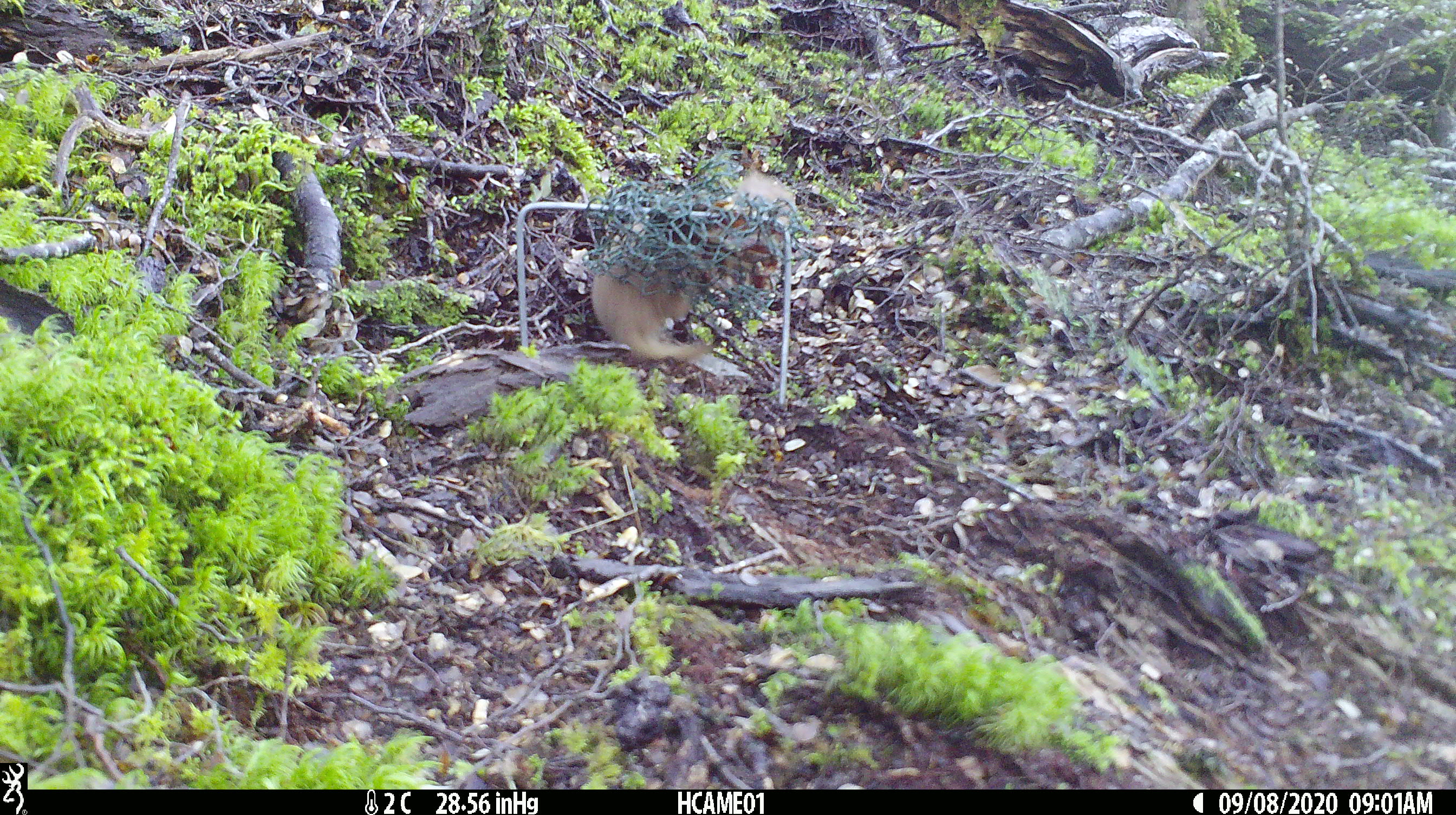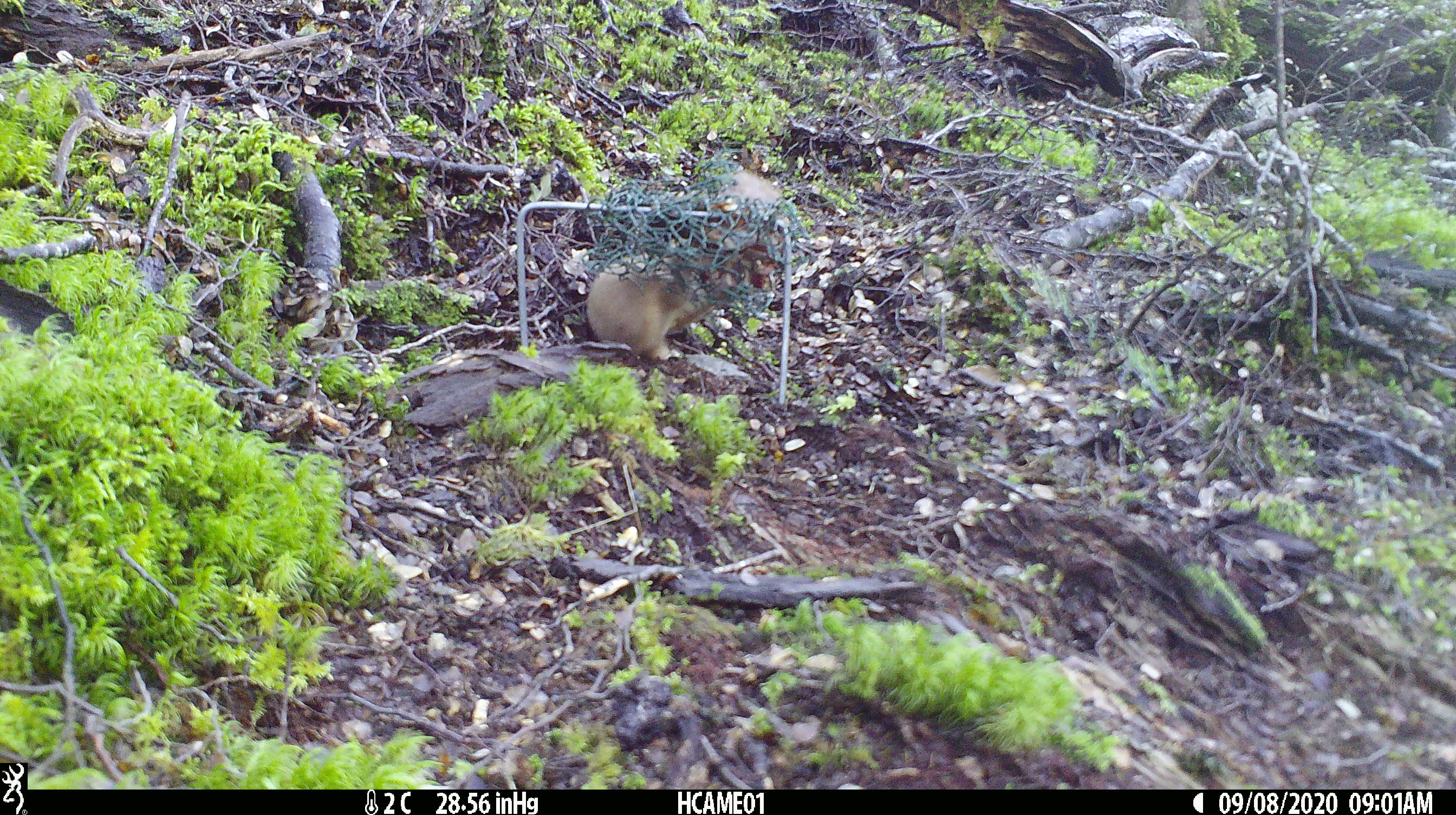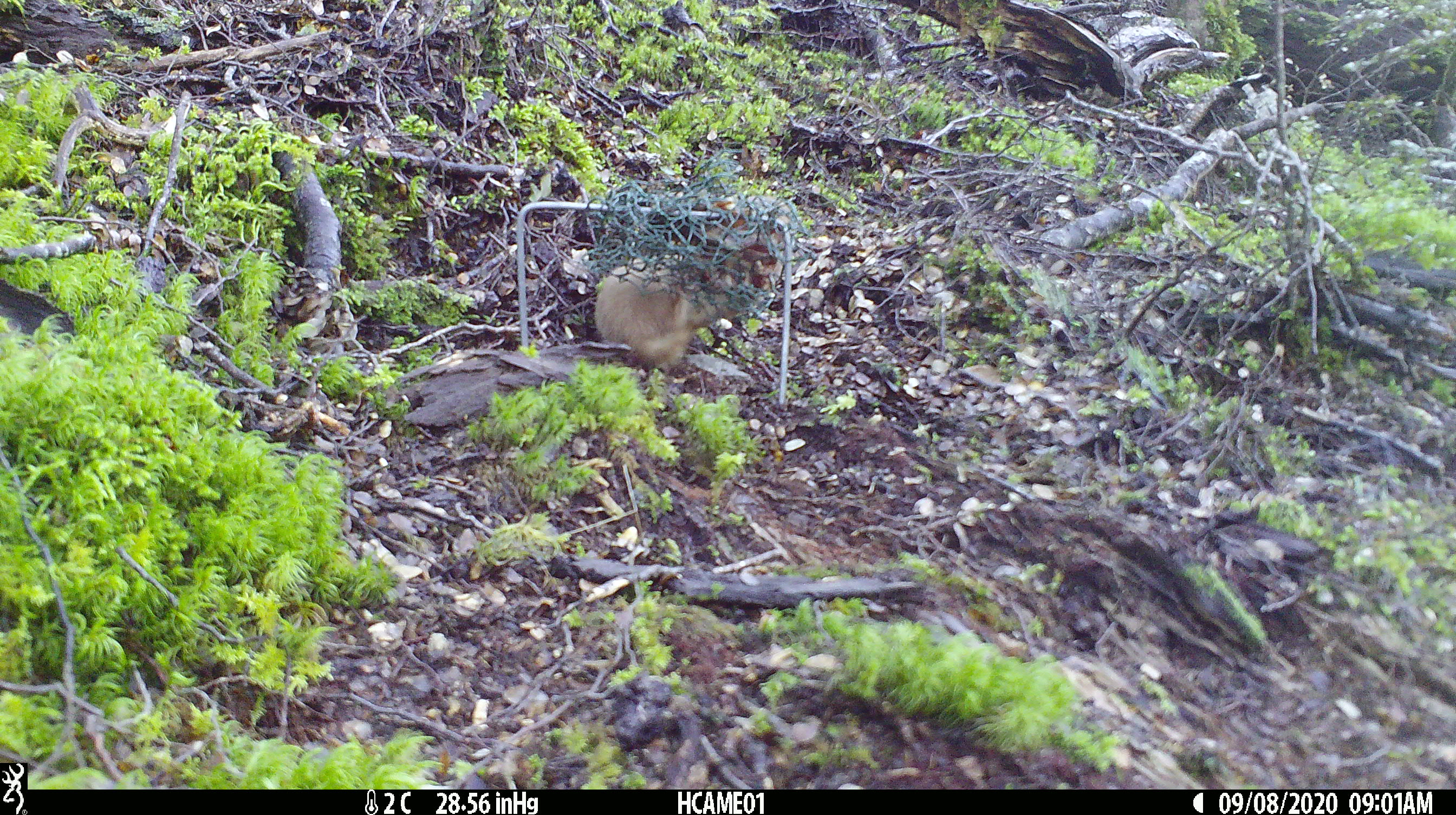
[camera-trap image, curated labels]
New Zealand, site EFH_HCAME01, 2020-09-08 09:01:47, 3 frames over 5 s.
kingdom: Animalia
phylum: Chordata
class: Mammalia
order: Carnivora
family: Mustelidae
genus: Mustela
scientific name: Mustela nivalis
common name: least weasel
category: weasel